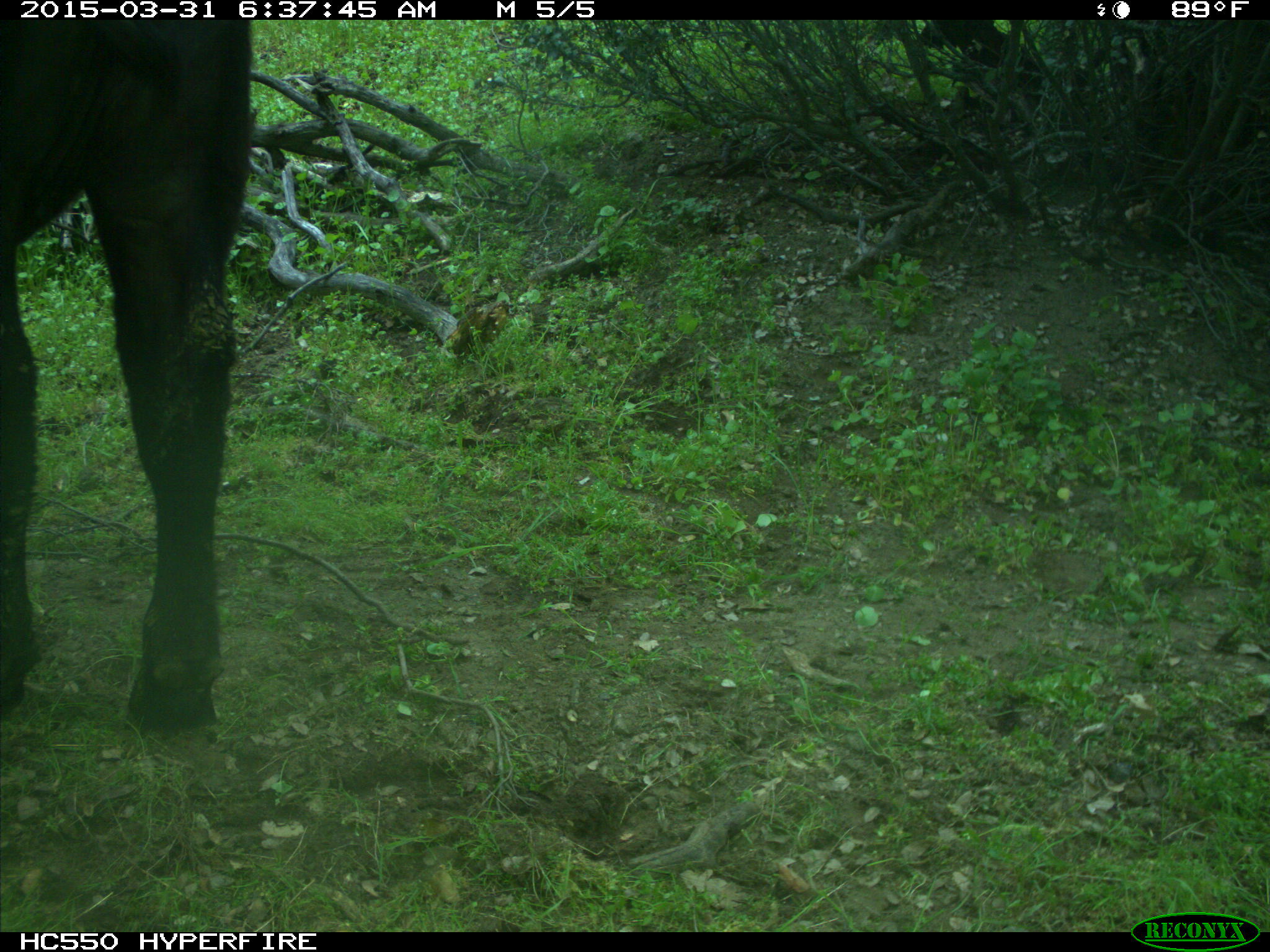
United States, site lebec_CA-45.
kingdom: Animalia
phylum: Chordata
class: Mammalia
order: Artiodactyla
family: Bovidae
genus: Bos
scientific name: Bos taurus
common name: domestic cow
Bos taurus (domestic cow).